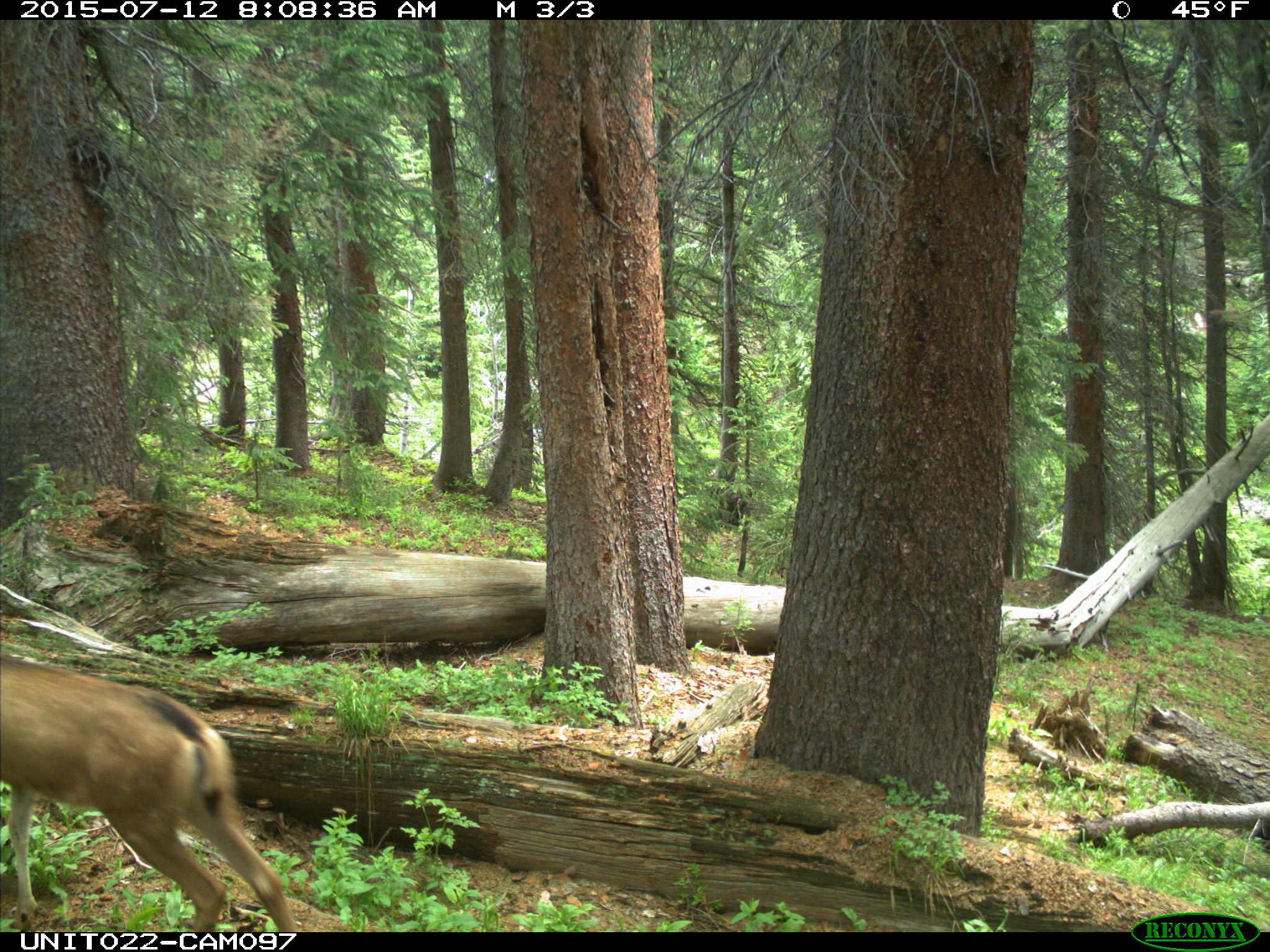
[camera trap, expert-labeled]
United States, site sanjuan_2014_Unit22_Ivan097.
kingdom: Animalia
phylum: Chordata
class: Mammalia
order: Artiodactyla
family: Cervidae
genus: Odocoileus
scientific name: Odocoileus hemionus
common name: mule deer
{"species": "Odocoileus hemionus (mule deer)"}